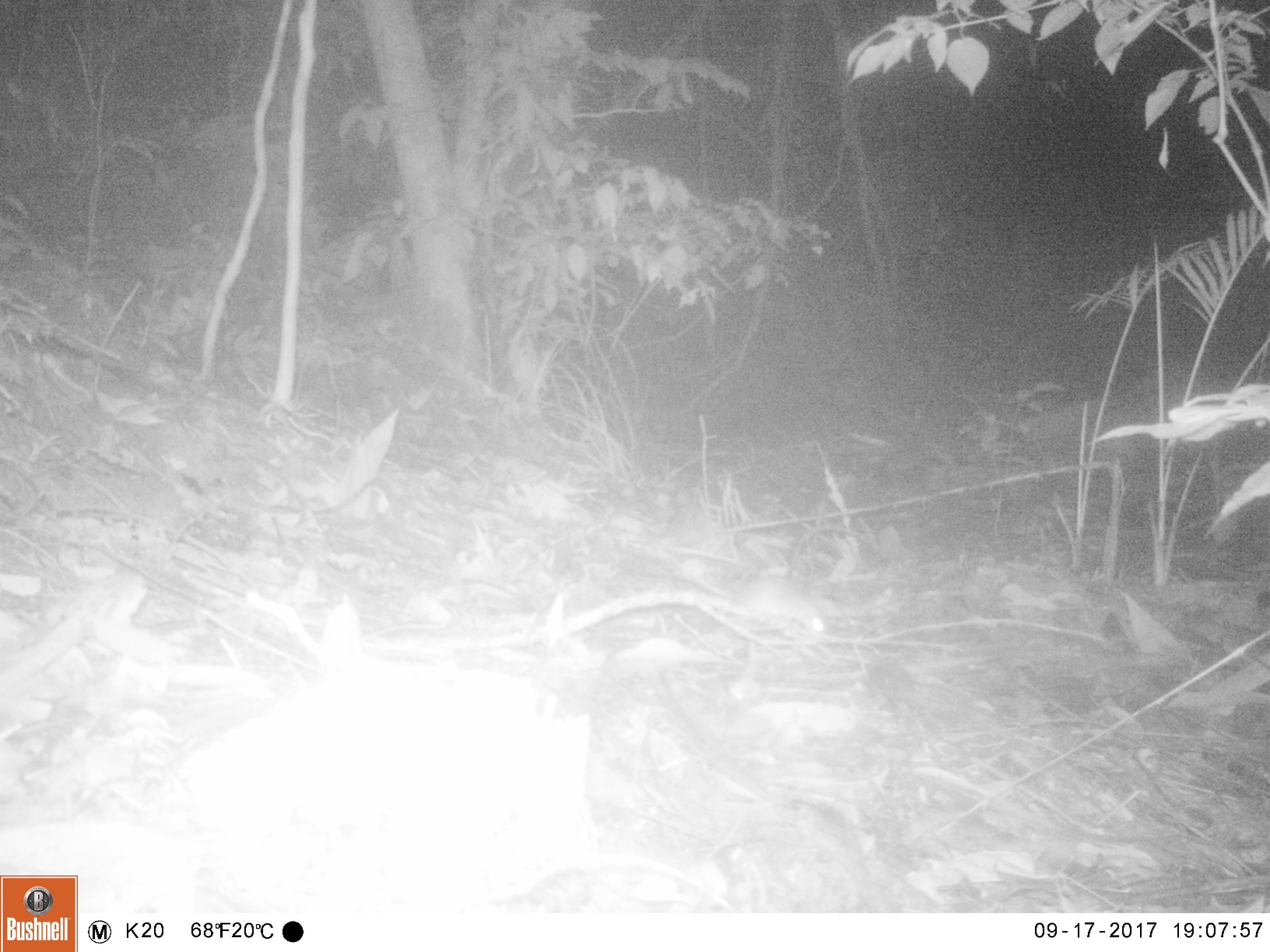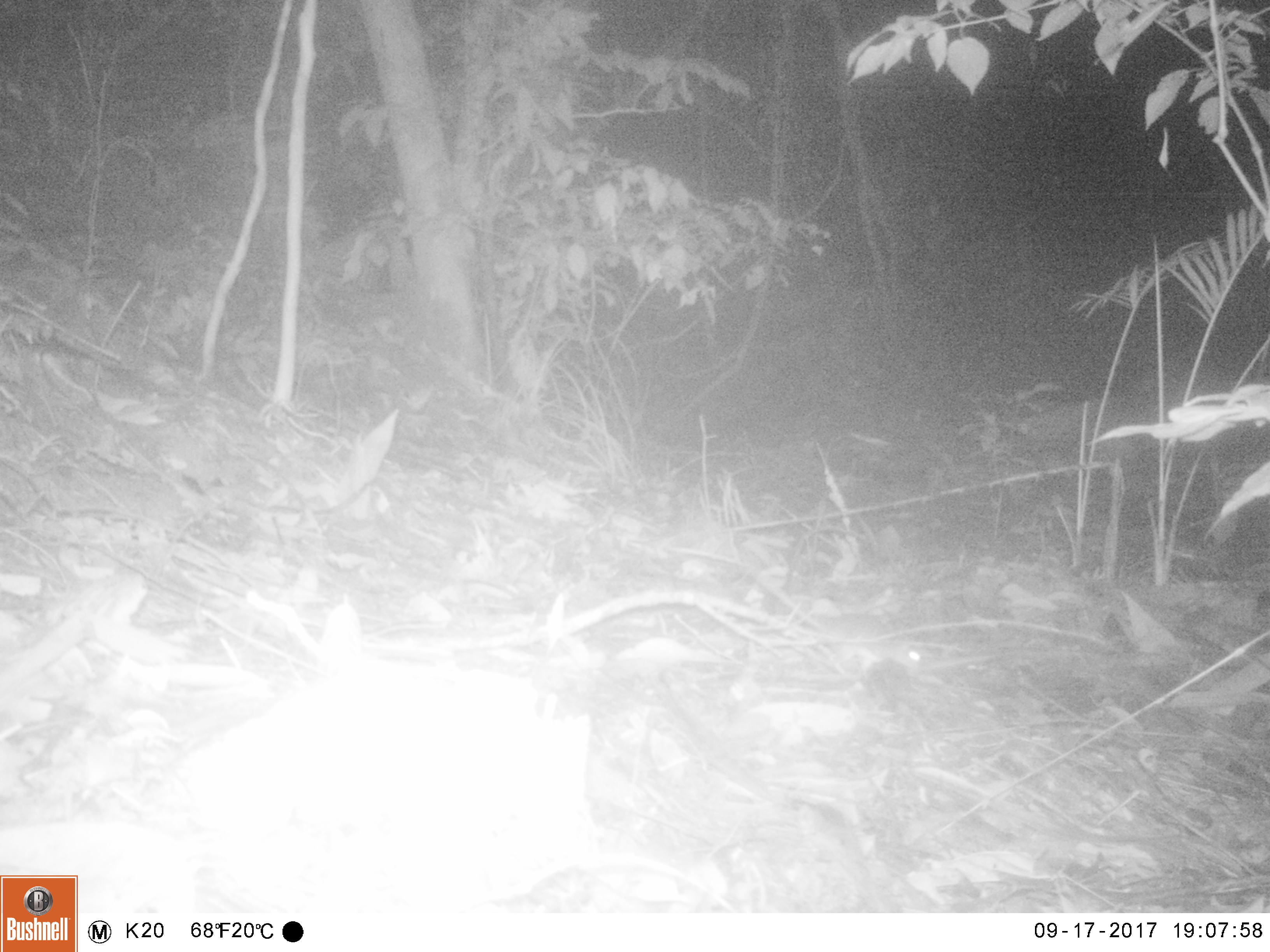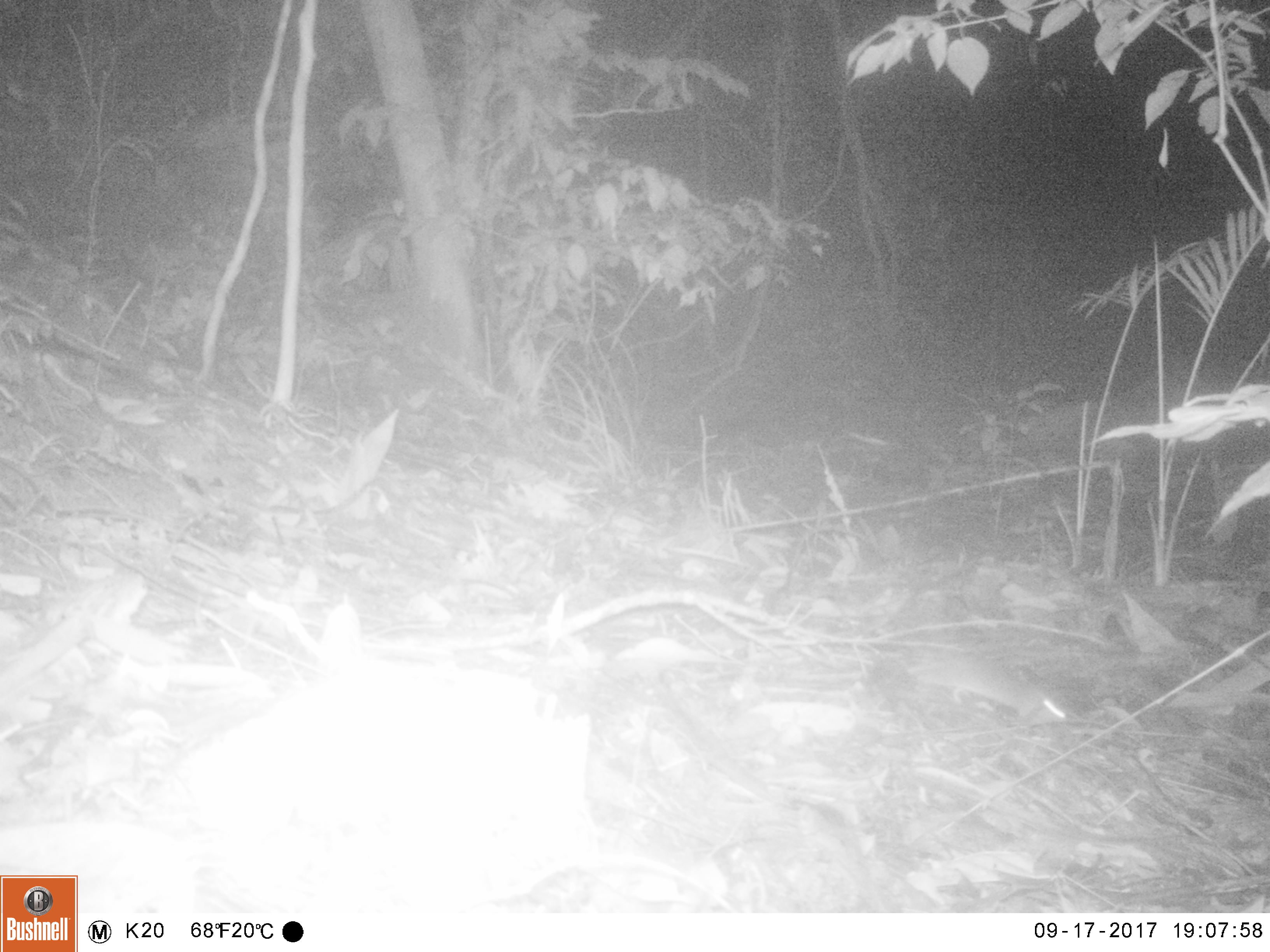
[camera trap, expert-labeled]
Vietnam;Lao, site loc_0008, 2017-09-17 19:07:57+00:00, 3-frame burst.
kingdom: Animalia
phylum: Chordata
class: Mammalia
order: Rodentia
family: Muridae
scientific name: Muridae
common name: old-world mice and rats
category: unidentified murid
Unidentified murid (old-world mice and rats) (Muridae). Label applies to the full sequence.